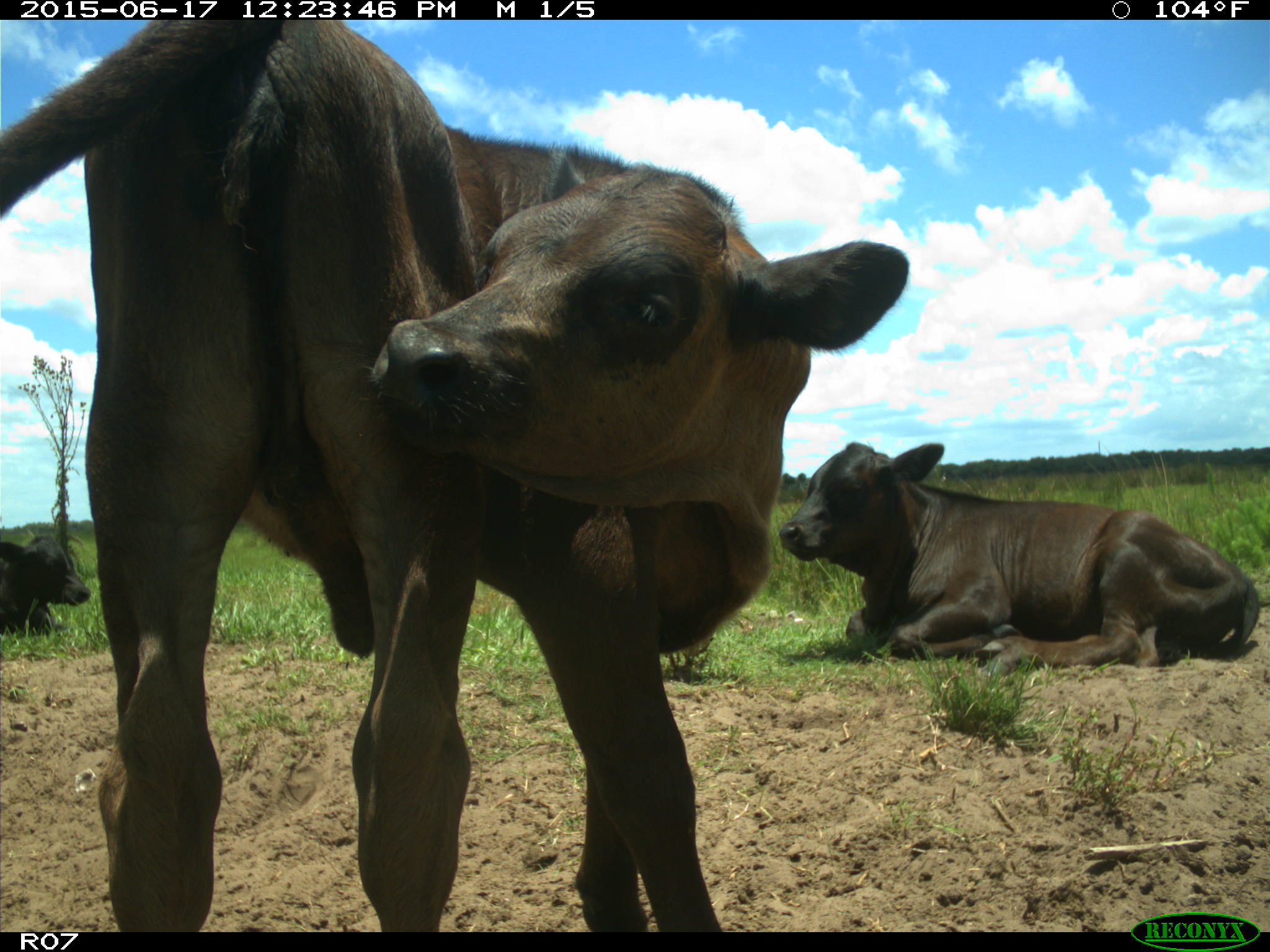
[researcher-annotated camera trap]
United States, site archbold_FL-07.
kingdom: Animalia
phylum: Chordata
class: Mammalia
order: Artiodactyla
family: Bovidae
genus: Bos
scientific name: Bos taurus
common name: domestic cow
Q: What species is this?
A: Bos taurus (domestic cow).